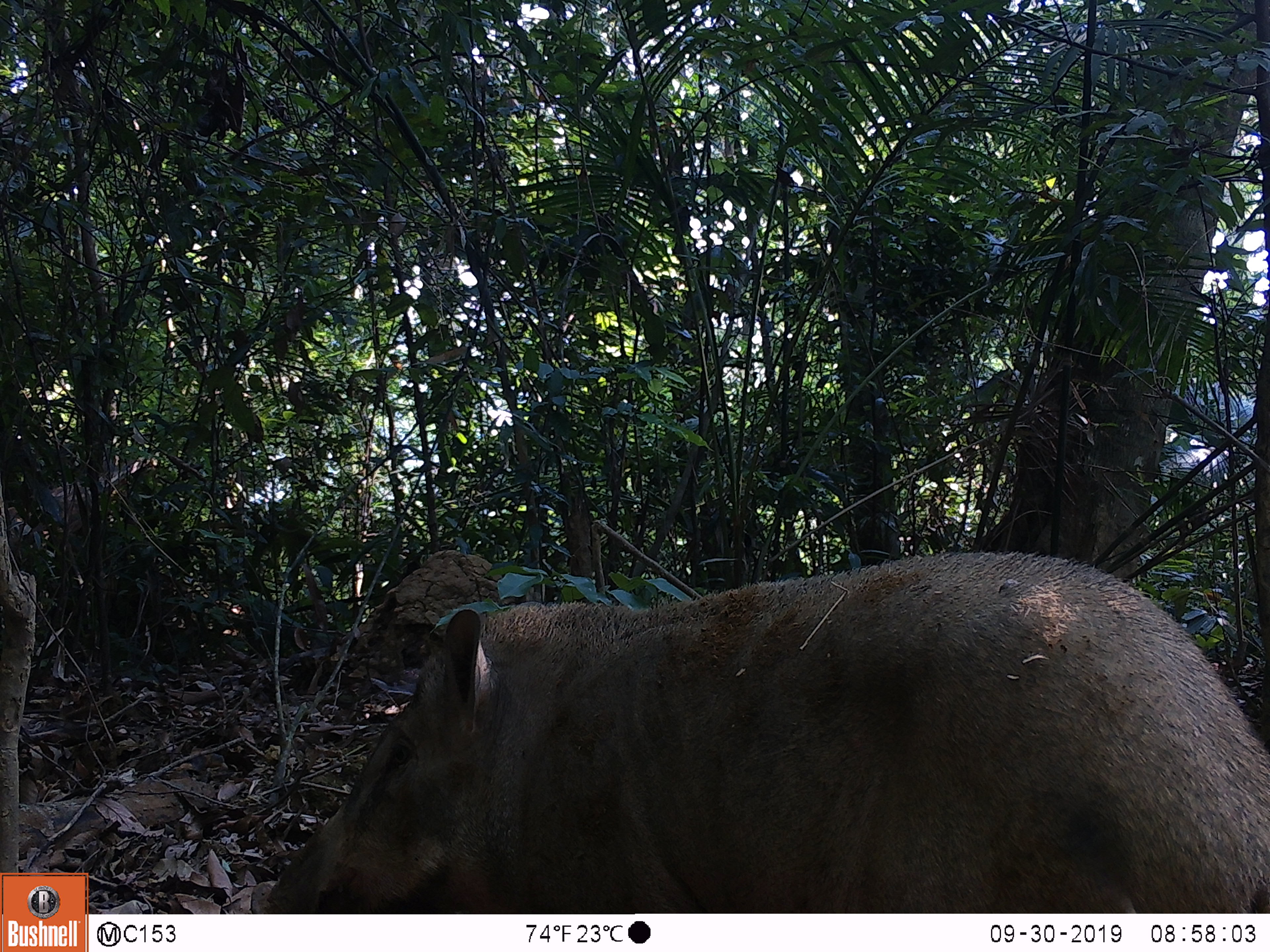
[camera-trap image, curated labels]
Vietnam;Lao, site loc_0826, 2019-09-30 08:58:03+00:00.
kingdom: Animalia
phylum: Chordata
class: Mammalia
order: Artiodactyla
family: Suidae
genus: Sus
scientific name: Sus scrofa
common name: eurasian wild pig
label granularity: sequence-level